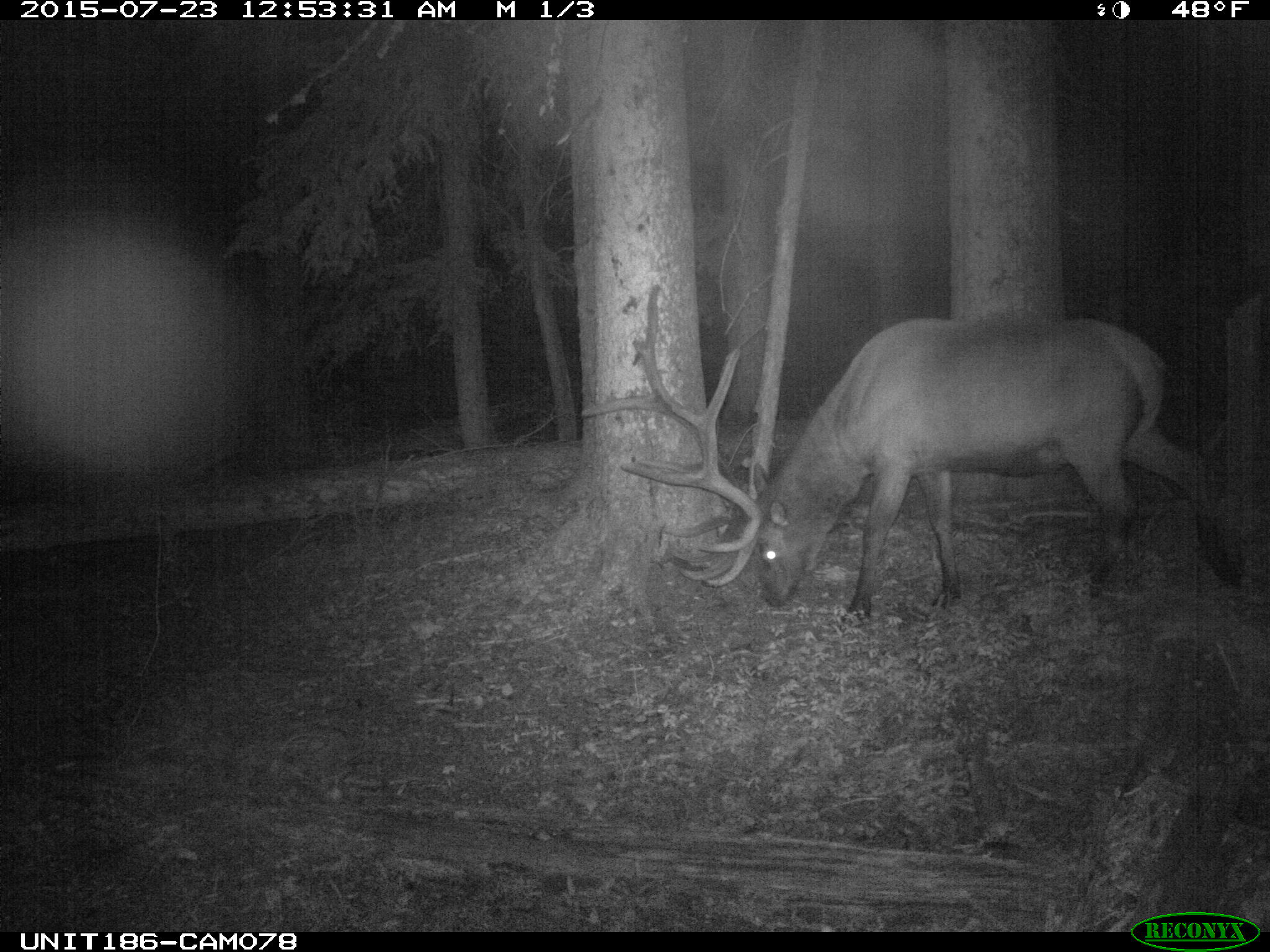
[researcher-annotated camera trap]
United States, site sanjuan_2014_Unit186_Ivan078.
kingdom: Animalia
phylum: Chordata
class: Mammalia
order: Artiodactyla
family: Cervidae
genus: Cervus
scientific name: Cervus elaphus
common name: red deer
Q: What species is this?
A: Cervus elaphus (red deer).